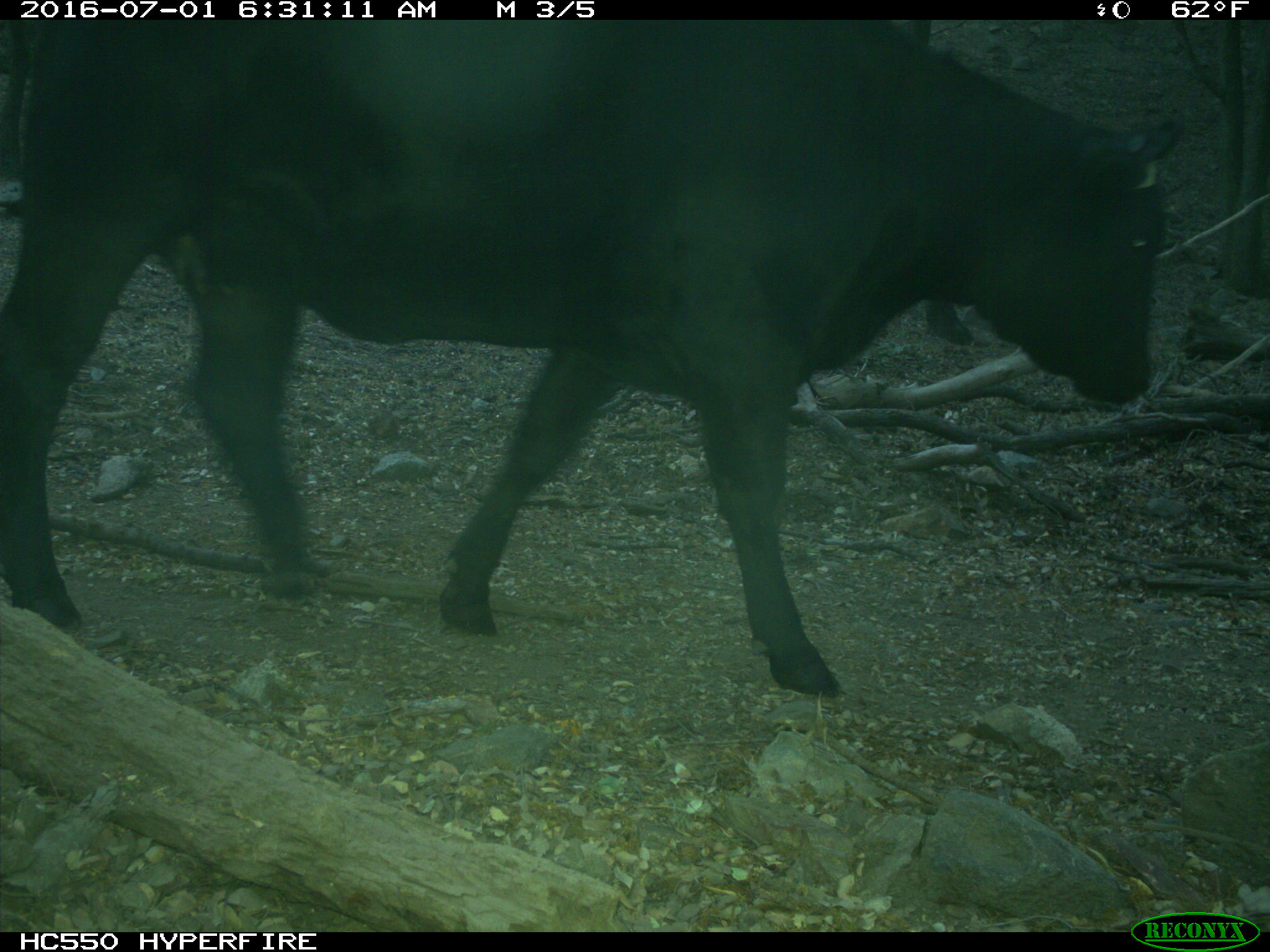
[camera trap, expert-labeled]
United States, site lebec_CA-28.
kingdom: Animalia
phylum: Chordata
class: Mammalia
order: Artiodactyla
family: Bovidae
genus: Bos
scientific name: Bos taurus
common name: domestic cow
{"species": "Bos taurus (domestic cow)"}